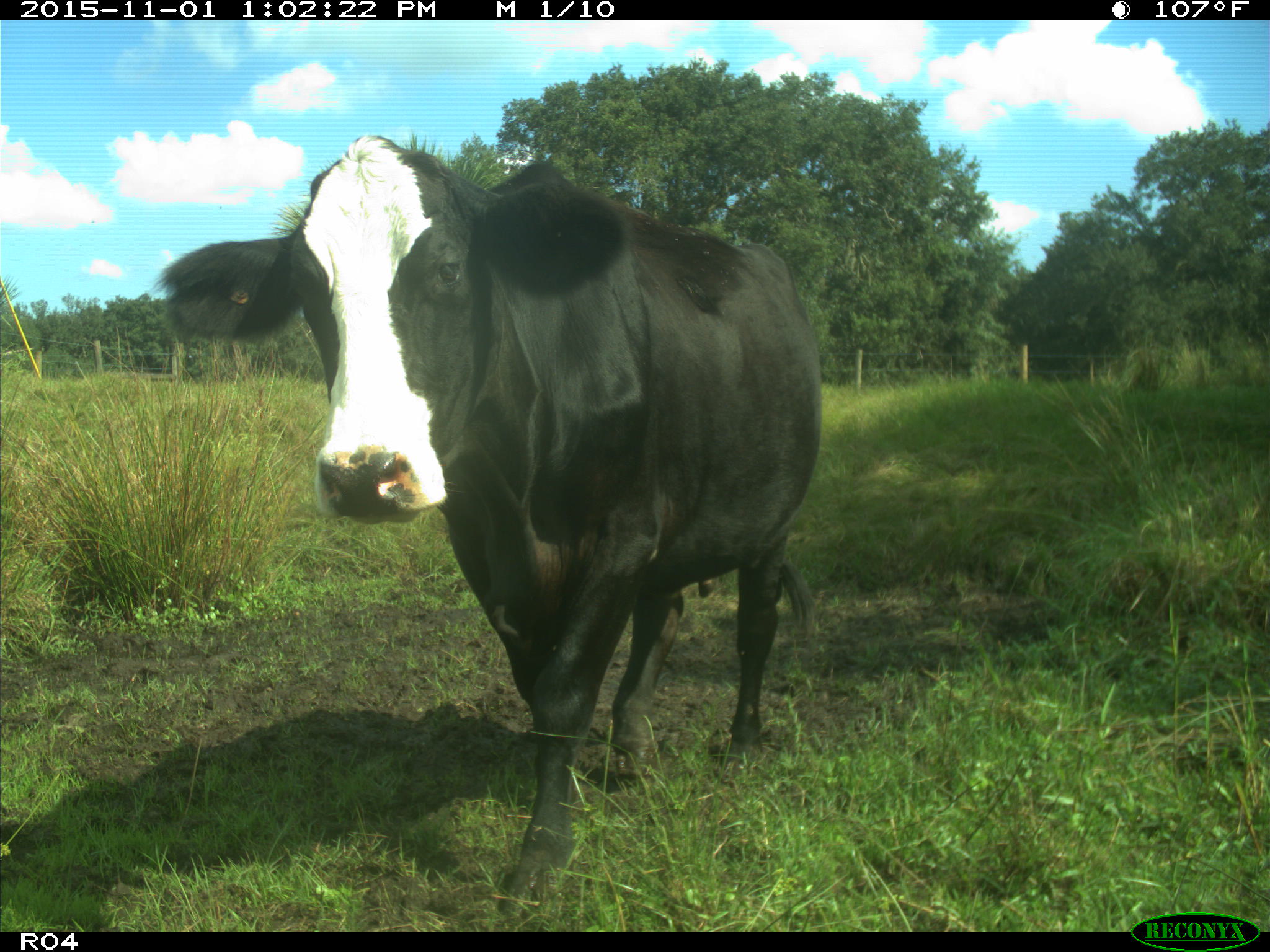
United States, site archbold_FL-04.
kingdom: Animalia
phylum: Chordata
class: Mammalia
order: Artiodactyla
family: Bovidae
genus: Bos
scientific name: Bos taurus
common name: domestic cow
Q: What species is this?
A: Bos taurus (domestic cow).